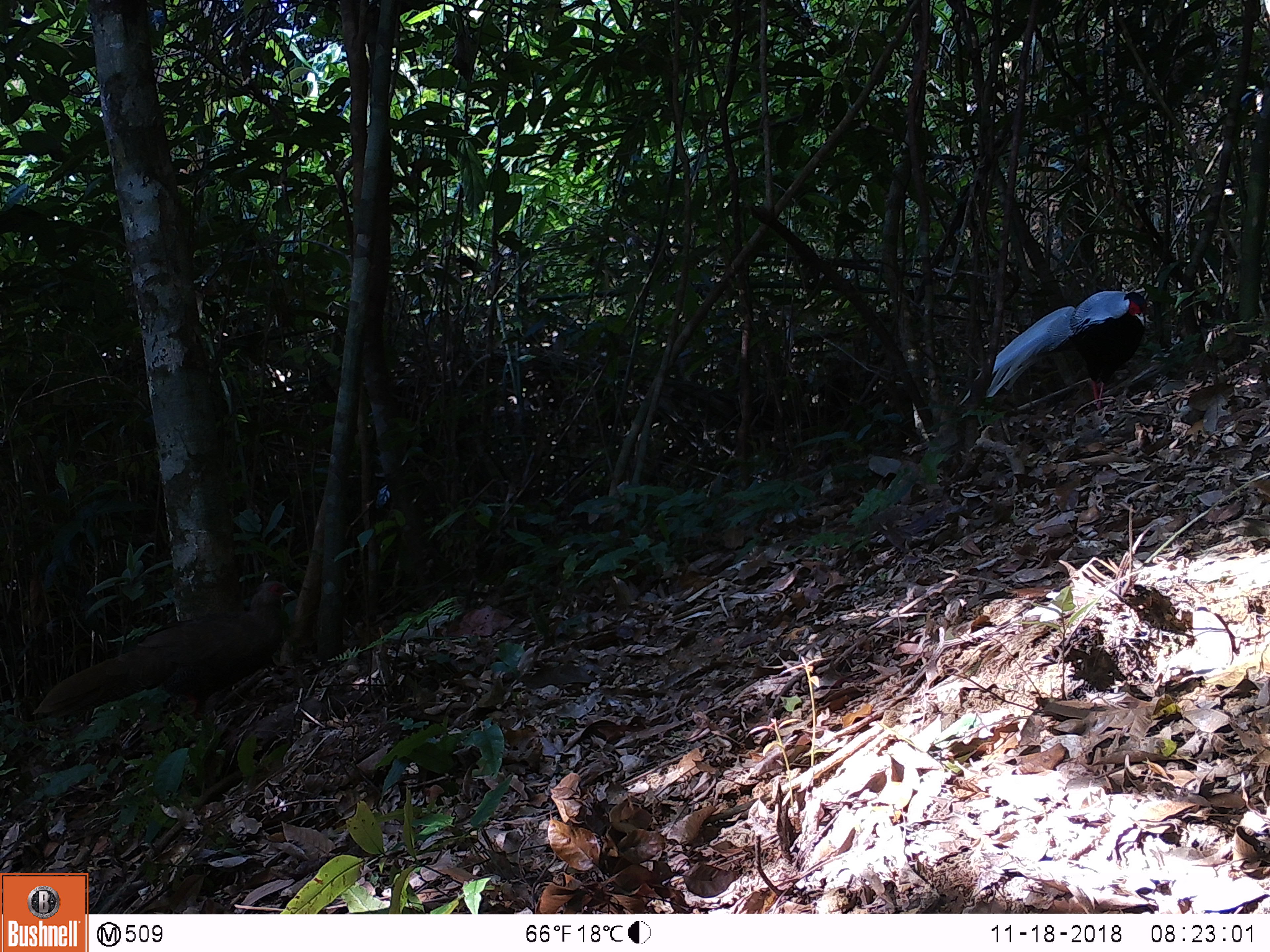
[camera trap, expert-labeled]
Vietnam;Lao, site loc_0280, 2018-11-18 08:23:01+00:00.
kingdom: Animalia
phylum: Chordata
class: Aves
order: Galliformes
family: Phasianidae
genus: Lophura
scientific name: Lophura nycthemera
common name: silver pheasant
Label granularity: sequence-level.